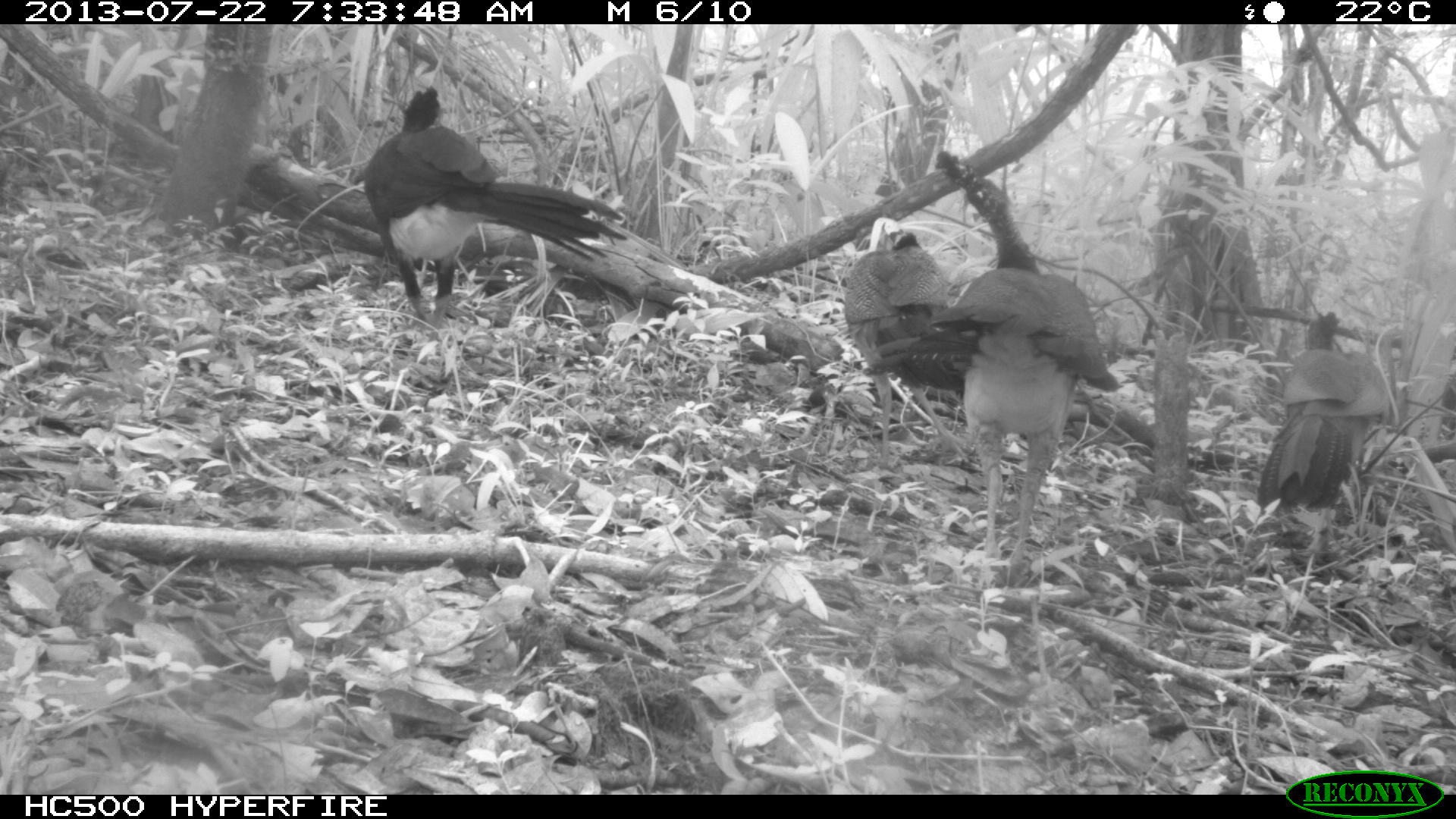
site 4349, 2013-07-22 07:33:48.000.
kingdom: Animalia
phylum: Chordata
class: Aves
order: Galliformes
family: Cracidae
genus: Crax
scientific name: Crax rubra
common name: great curassow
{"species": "Crax rubra (great curassow)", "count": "4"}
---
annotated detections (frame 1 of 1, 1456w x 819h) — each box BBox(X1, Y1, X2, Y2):
crax rubra: BBox(361, 85, 628, 362); BBox(932, 266, 1123, 563); BBox(1254, 310, 1390, 549); BBox(843, 216, 948, 473)